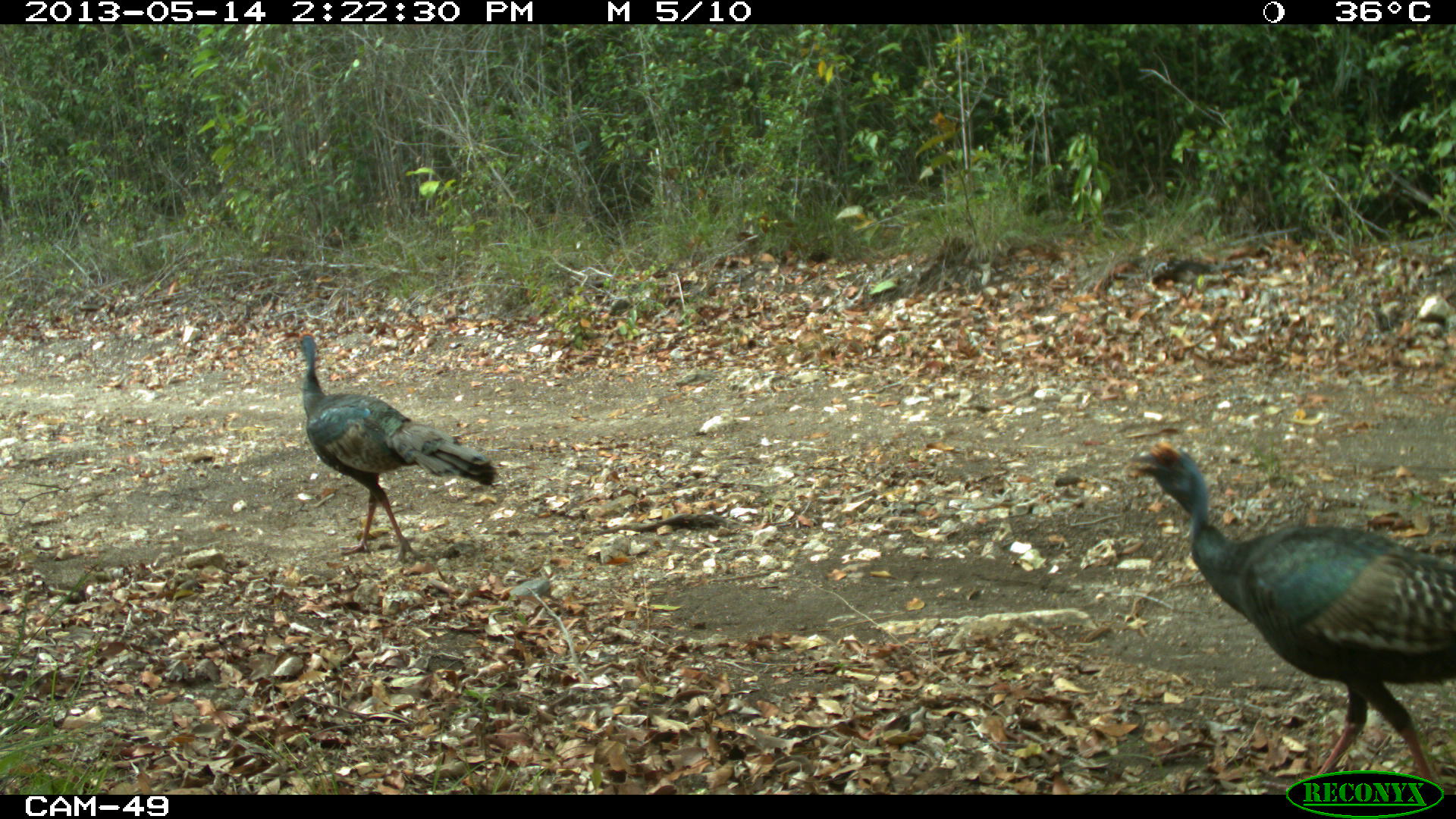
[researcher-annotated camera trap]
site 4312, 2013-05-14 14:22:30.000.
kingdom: Animalia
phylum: Chordata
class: Aves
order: Galliformes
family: Phasianidae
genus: Meleagris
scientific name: Meleagris ocellata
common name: ocellated turkey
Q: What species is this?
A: Meleagris ocellata (ocellated turkey).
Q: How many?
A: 4.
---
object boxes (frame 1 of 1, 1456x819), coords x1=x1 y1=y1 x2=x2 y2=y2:
meleagris ocellata: x1=1122 y1=439 x2=1454 y2=794; x1=296 y1=330 x2=498 y2=565